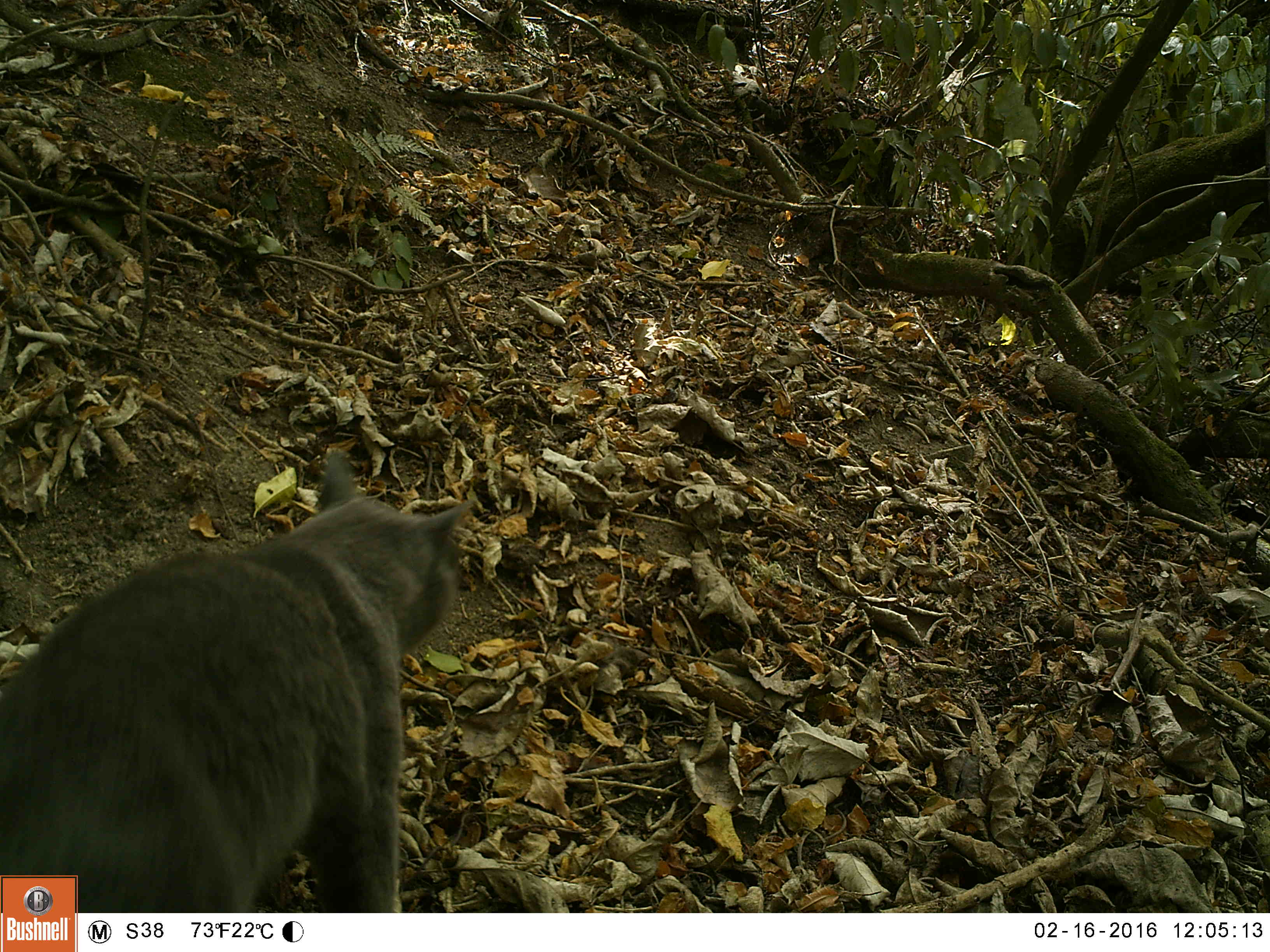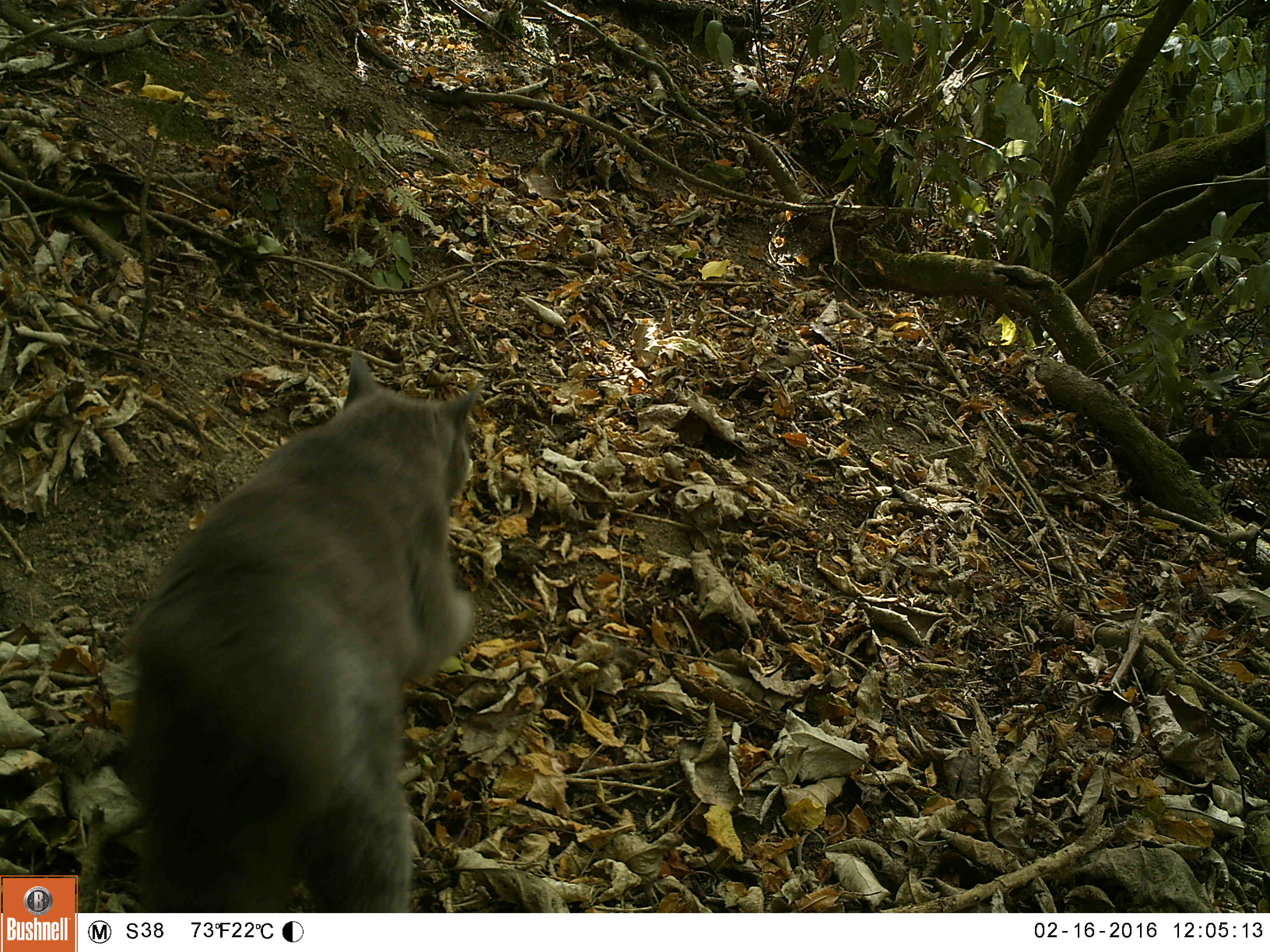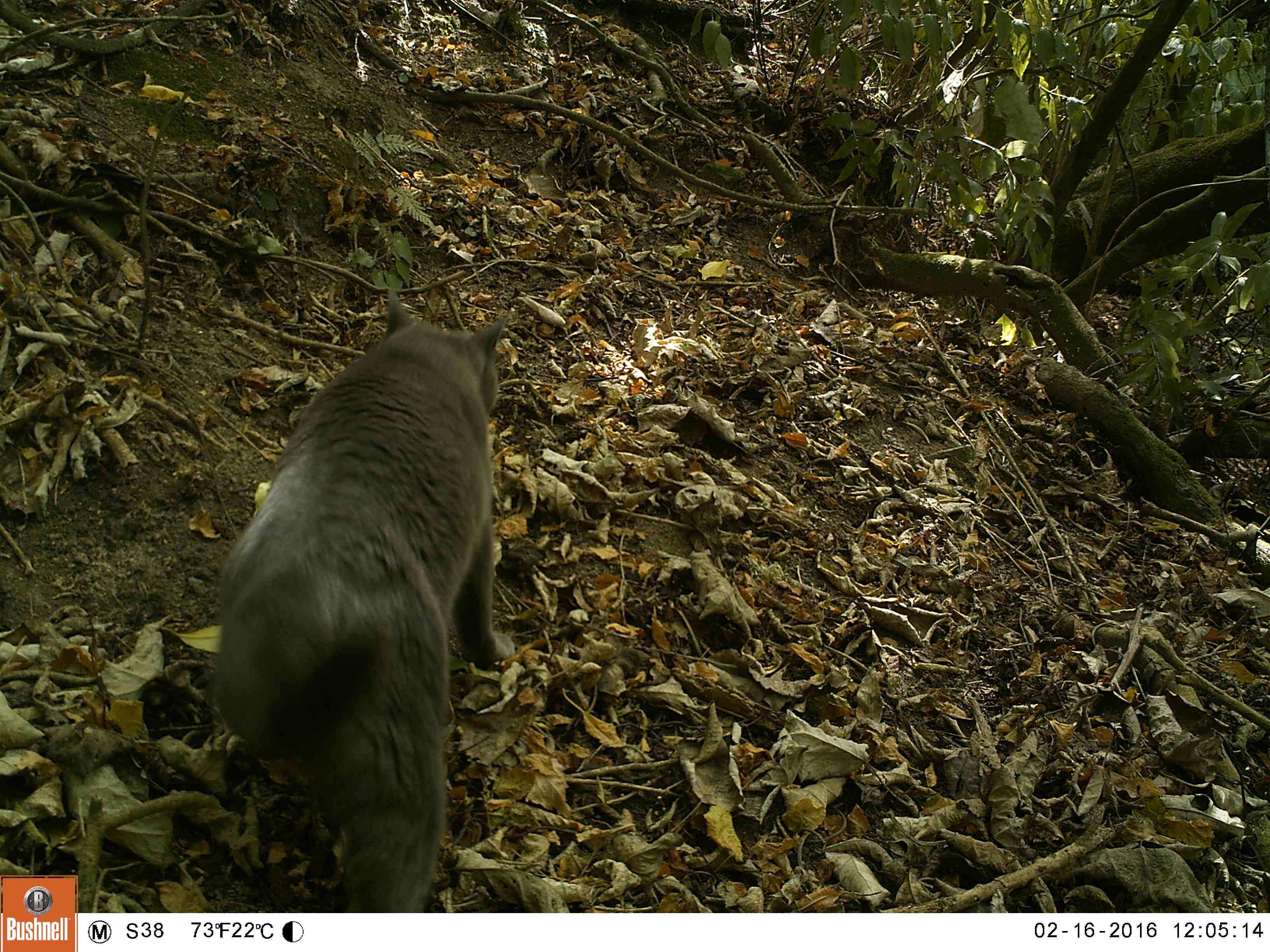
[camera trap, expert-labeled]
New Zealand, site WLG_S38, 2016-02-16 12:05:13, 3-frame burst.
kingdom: Animalia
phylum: Chordata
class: Mammalia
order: Carnivora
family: Felidae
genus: Felis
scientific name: Felis catus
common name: domestic cat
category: cat